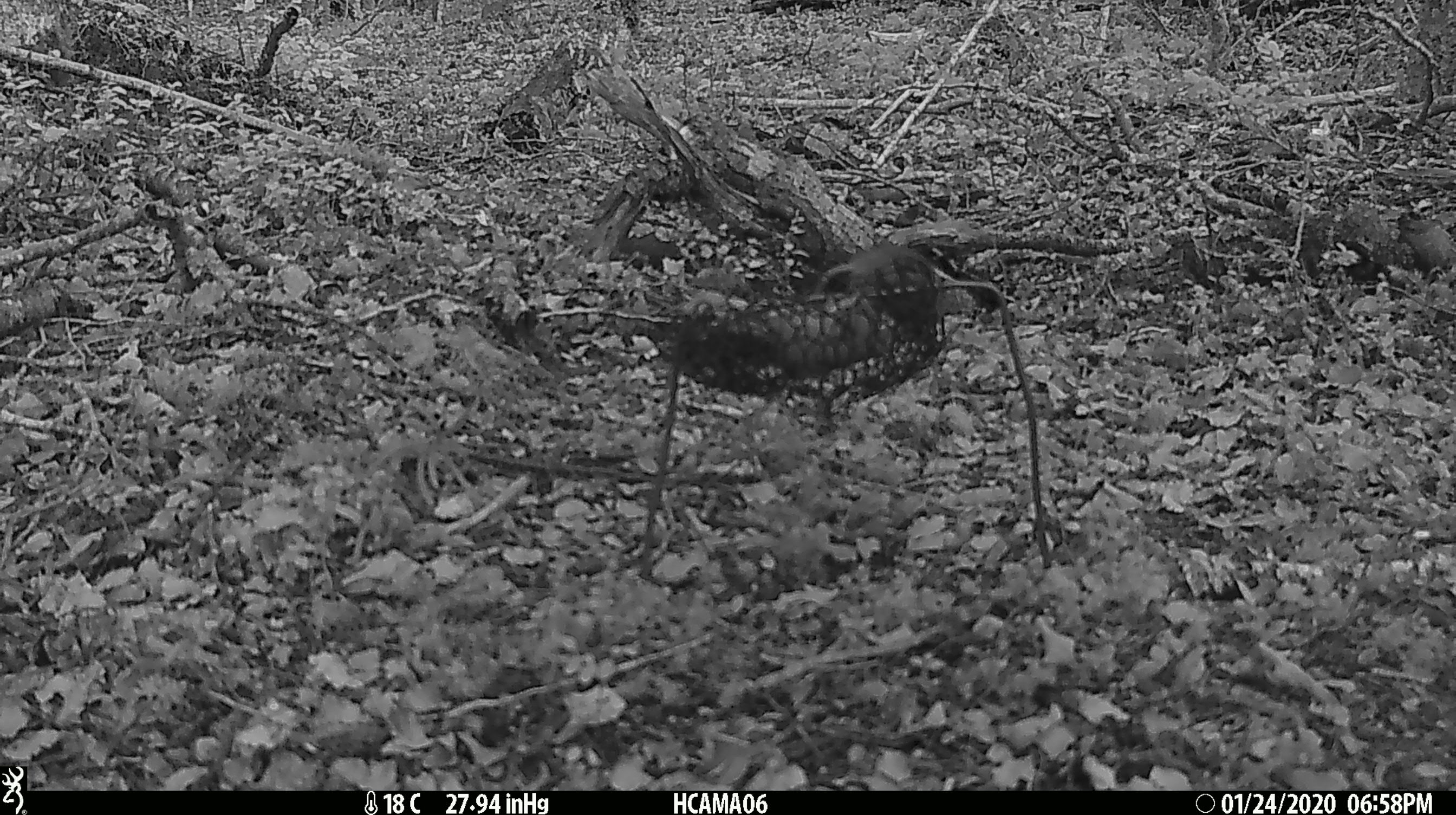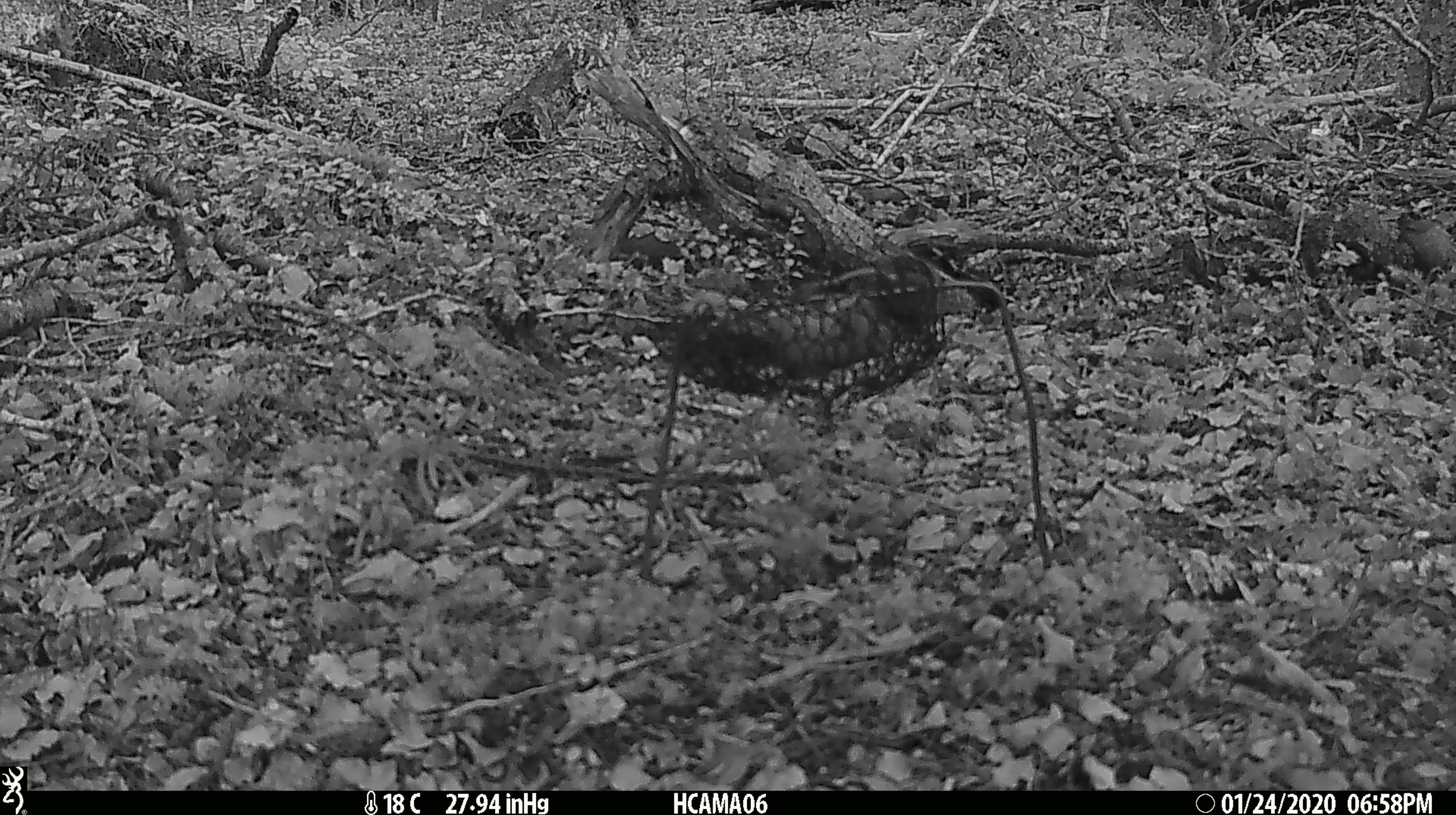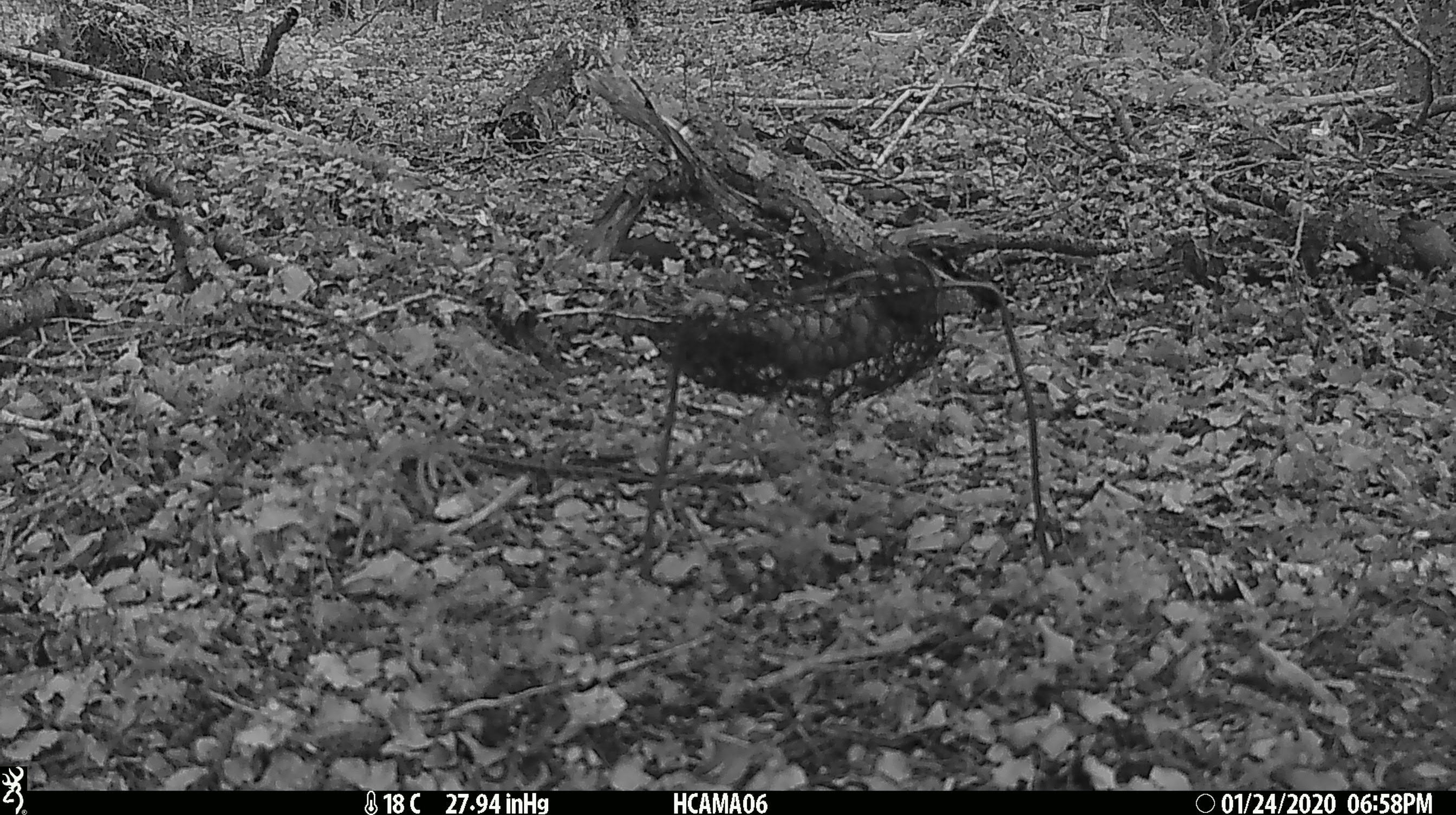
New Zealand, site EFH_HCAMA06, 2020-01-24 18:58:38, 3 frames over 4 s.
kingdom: Animalia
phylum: Chordata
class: Mammalia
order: Rodentia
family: Muridae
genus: Mus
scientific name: Mus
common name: mouse